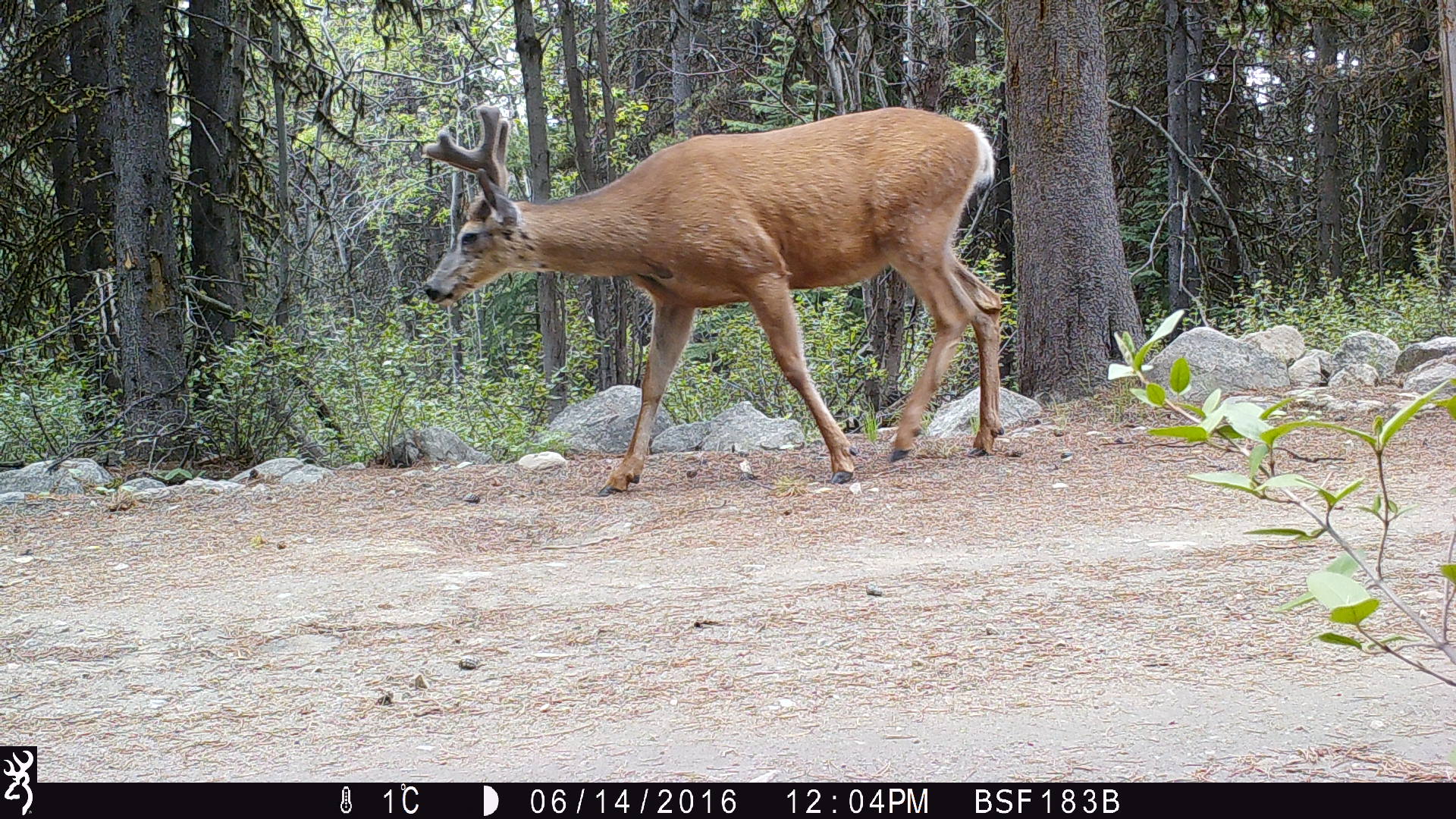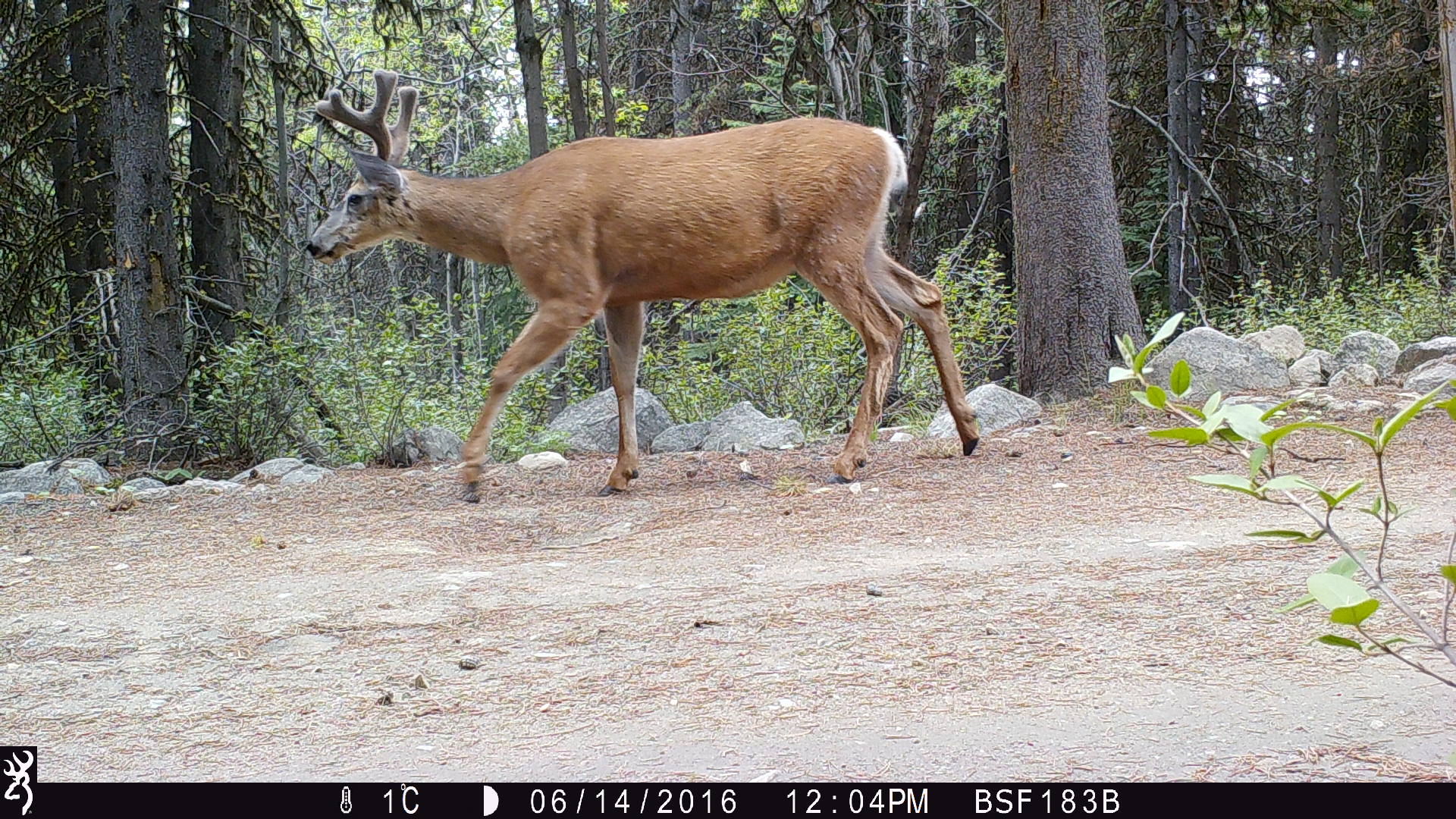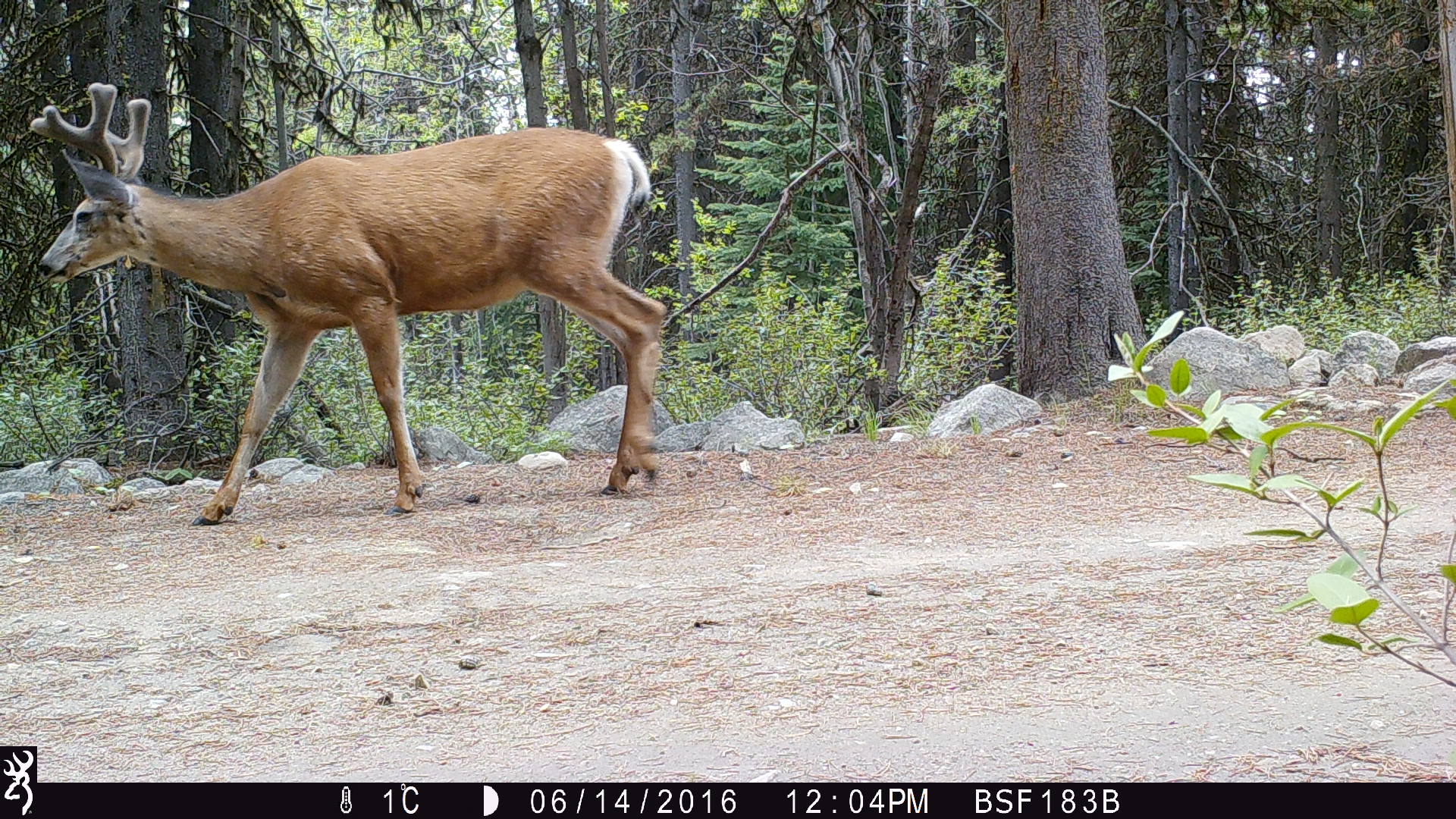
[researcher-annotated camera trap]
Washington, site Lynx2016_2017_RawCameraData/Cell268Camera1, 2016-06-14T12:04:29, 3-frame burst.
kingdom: Animalia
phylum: Chordata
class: Mammalia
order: Artiodactyla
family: Cervidae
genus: Odocoileus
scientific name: Odocoileus hemionus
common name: mule deer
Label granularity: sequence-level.